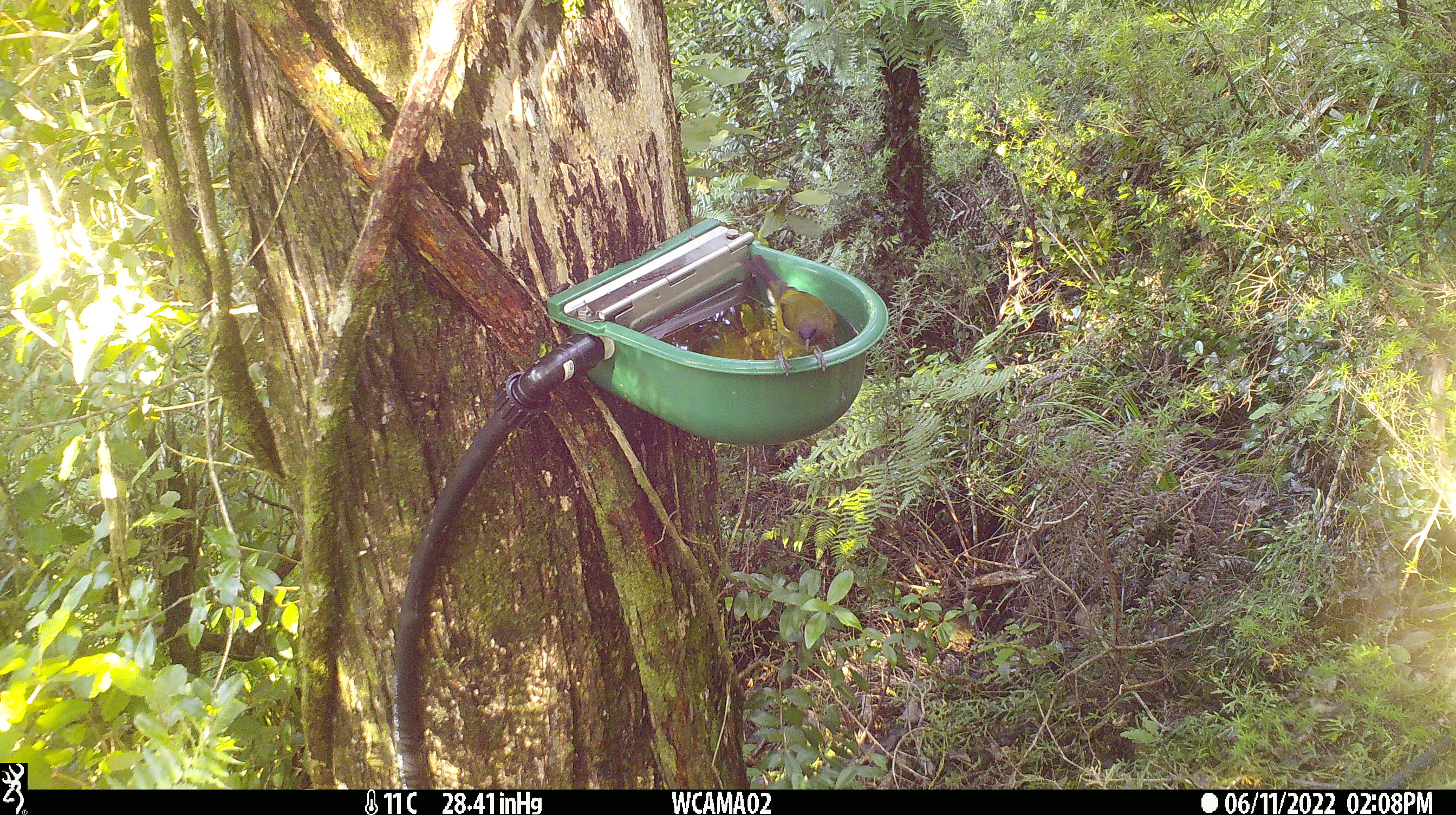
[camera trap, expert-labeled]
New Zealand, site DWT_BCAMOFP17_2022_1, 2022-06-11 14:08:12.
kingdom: Animalia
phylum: Chordata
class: Aves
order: Passeriformes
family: Meliphagidae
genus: Anthornis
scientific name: Anthornis melanura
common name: new zealand bellbird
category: bellbird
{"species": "bellbird (new zealand bellbird) (Anthornis melanura)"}